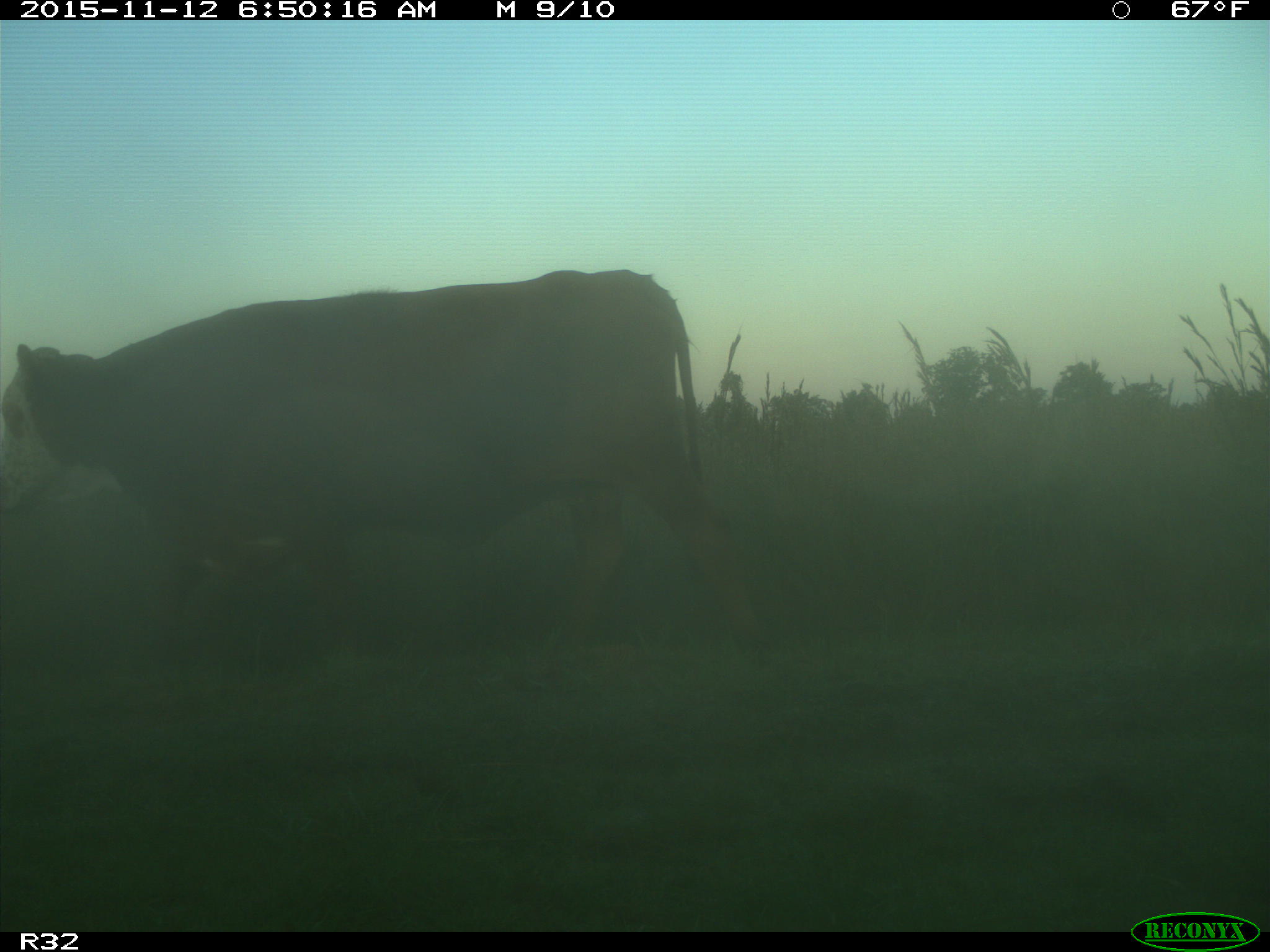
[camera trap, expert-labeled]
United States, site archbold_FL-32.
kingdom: Animalia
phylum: Chordata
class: Mammalia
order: Artiodactyla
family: Bovidae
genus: Bos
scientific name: Bos taurus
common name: domestic cow